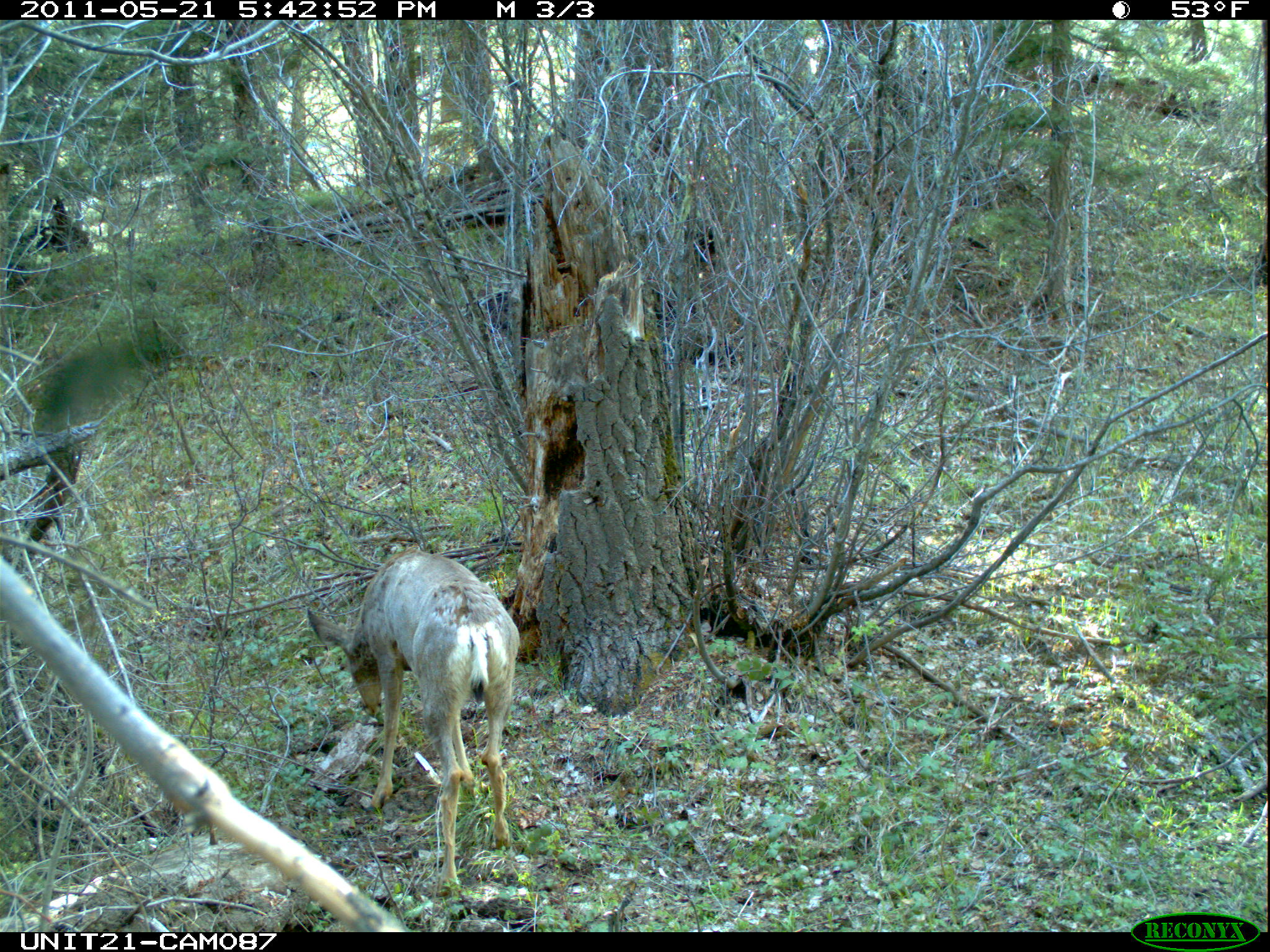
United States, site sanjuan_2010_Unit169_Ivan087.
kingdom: Animalia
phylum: Chordata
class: Mammalia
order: Artiodactyla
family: Cervidae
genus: Odocoileus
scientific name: Odocoileus hemionus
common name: mule deer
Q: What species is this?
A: Odocoileus hemionus (mule deer).